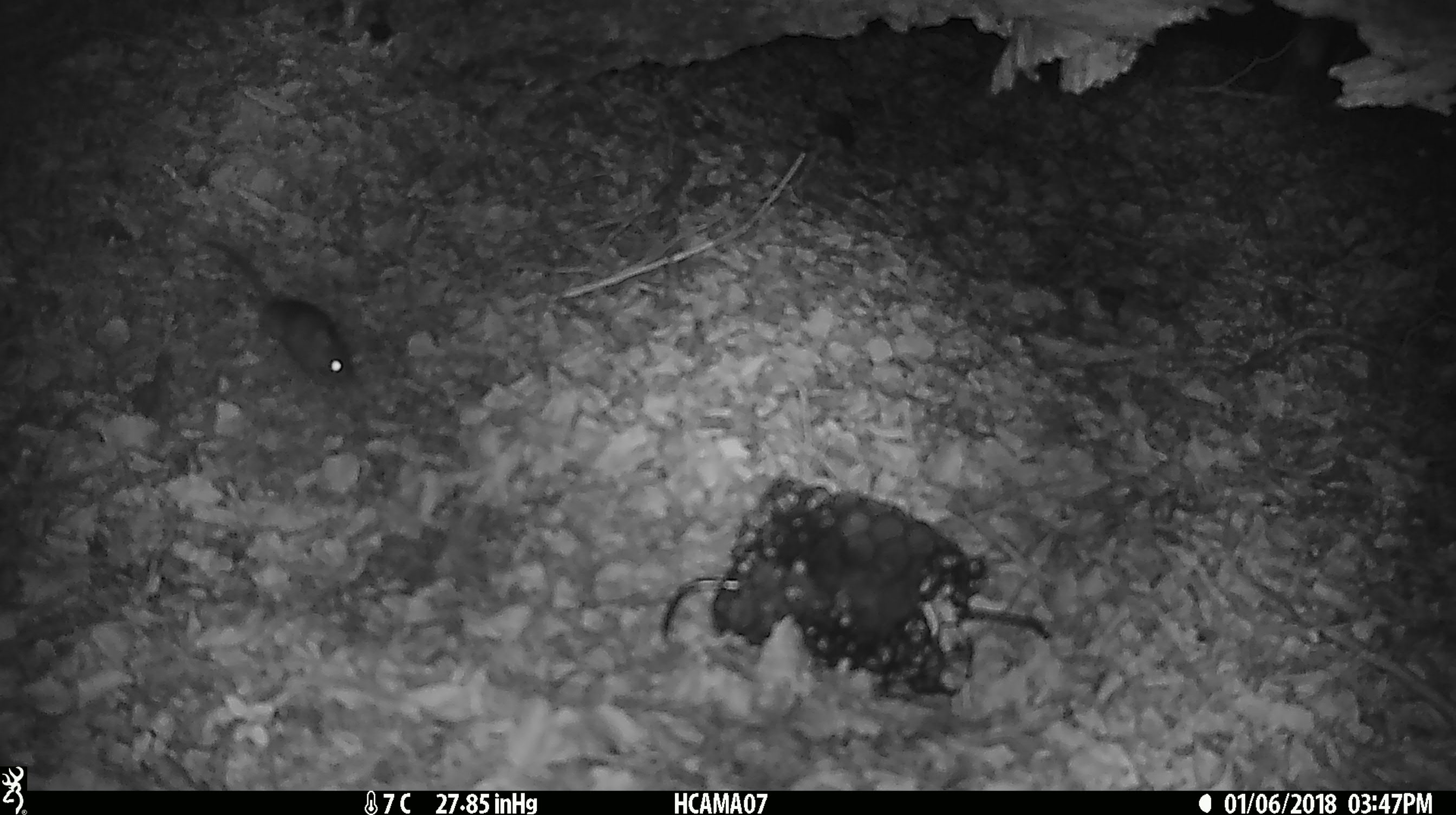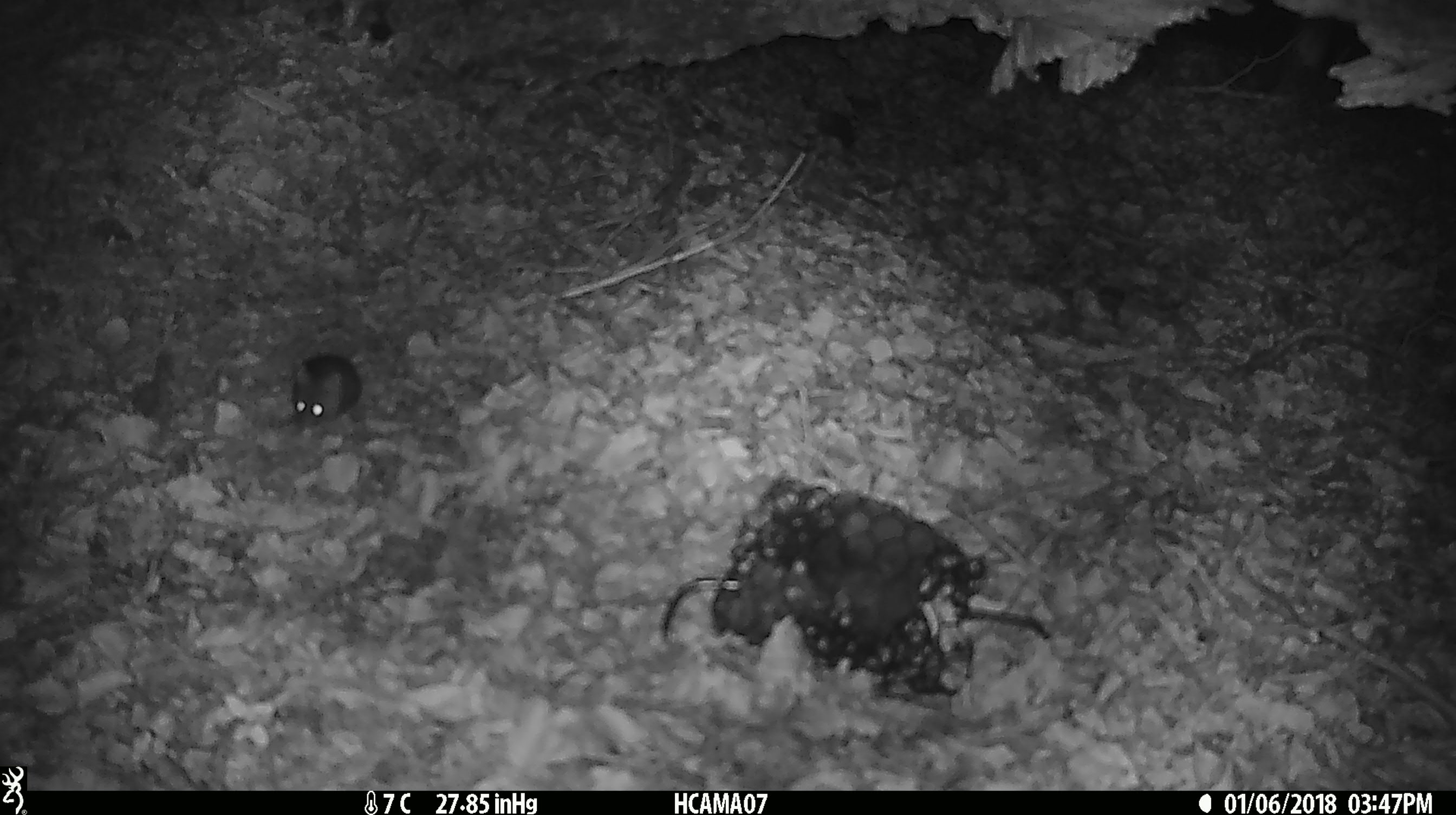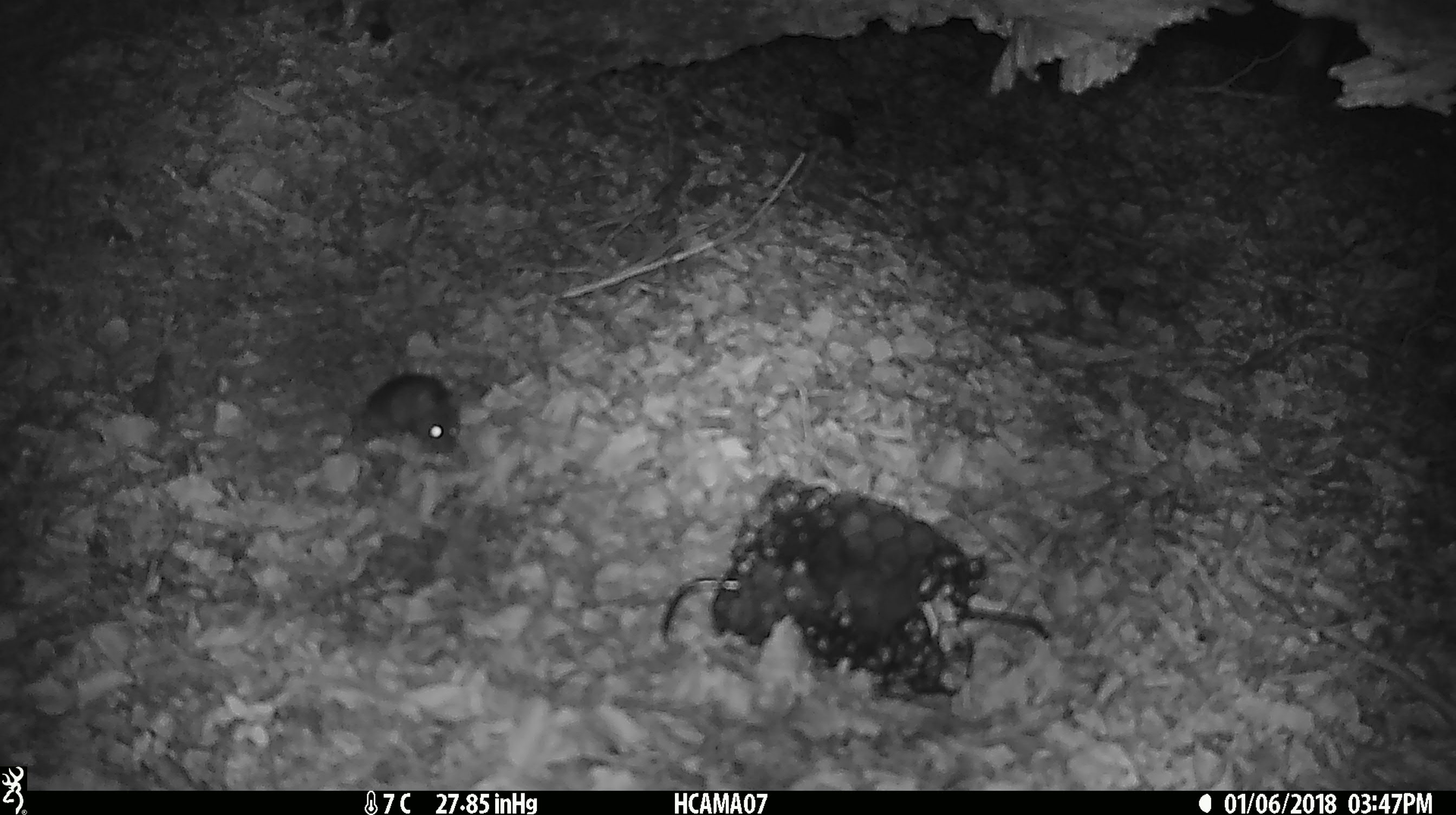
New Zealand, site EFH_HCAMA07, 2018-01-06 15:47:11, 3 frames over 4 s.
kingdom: Animalia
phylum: Chordata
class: Mammalia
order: Rodentia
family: Muridae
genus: Mus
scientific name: Mus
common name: mouse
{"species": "mouse (Mus)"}